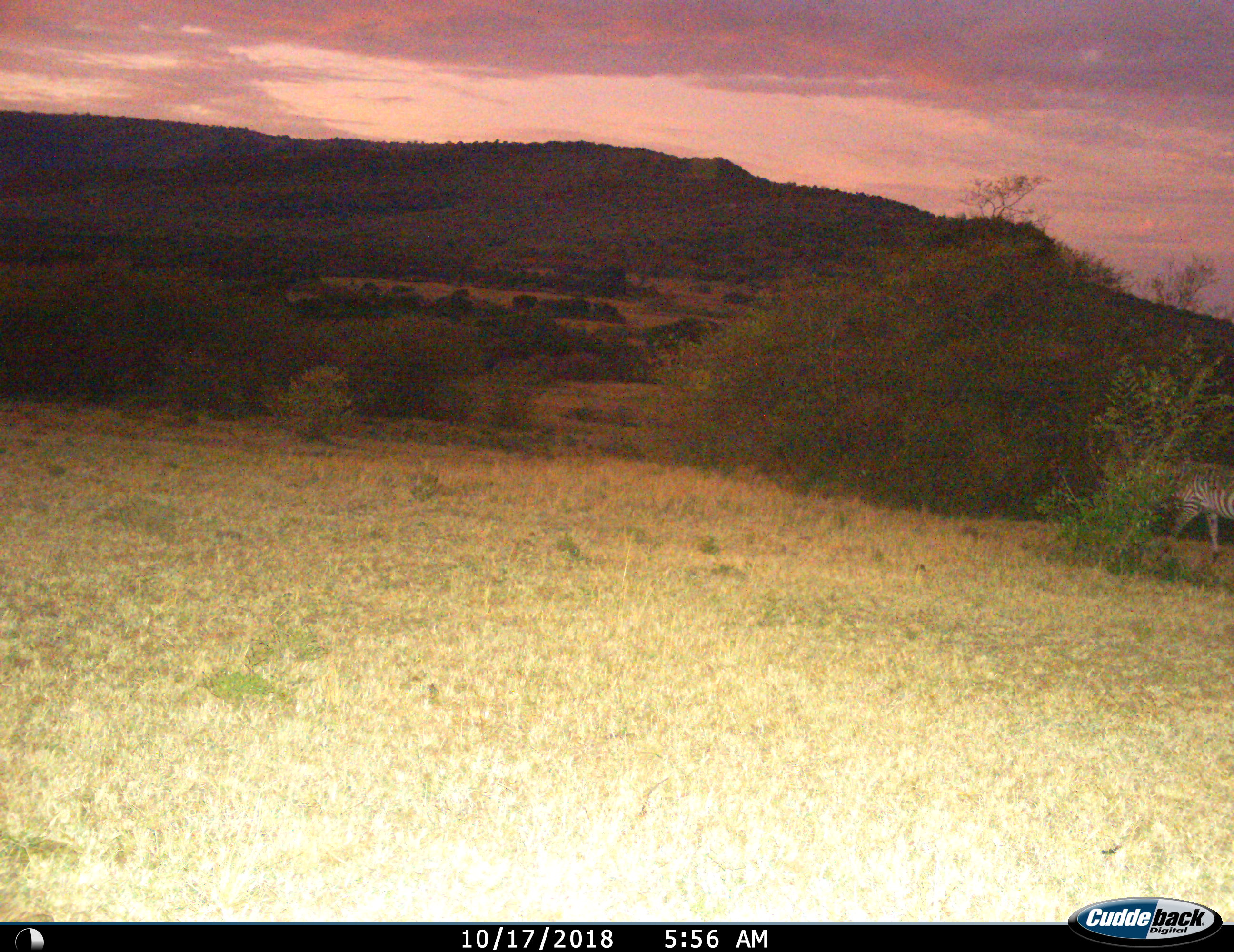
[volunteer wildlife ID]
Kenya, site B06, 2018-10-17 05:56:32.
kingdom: Animalia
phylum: Chordata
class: Mammalia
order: Perissodactyla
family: Equidae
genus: Equus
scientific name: Equus quagga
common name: plains zebra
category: zebra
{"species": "zebra (plains zebra) (Equus quagga)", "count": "1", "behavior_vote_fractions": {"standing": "10%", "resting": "0%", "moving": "90%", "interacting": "0%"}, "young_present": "0%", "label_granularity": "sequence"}